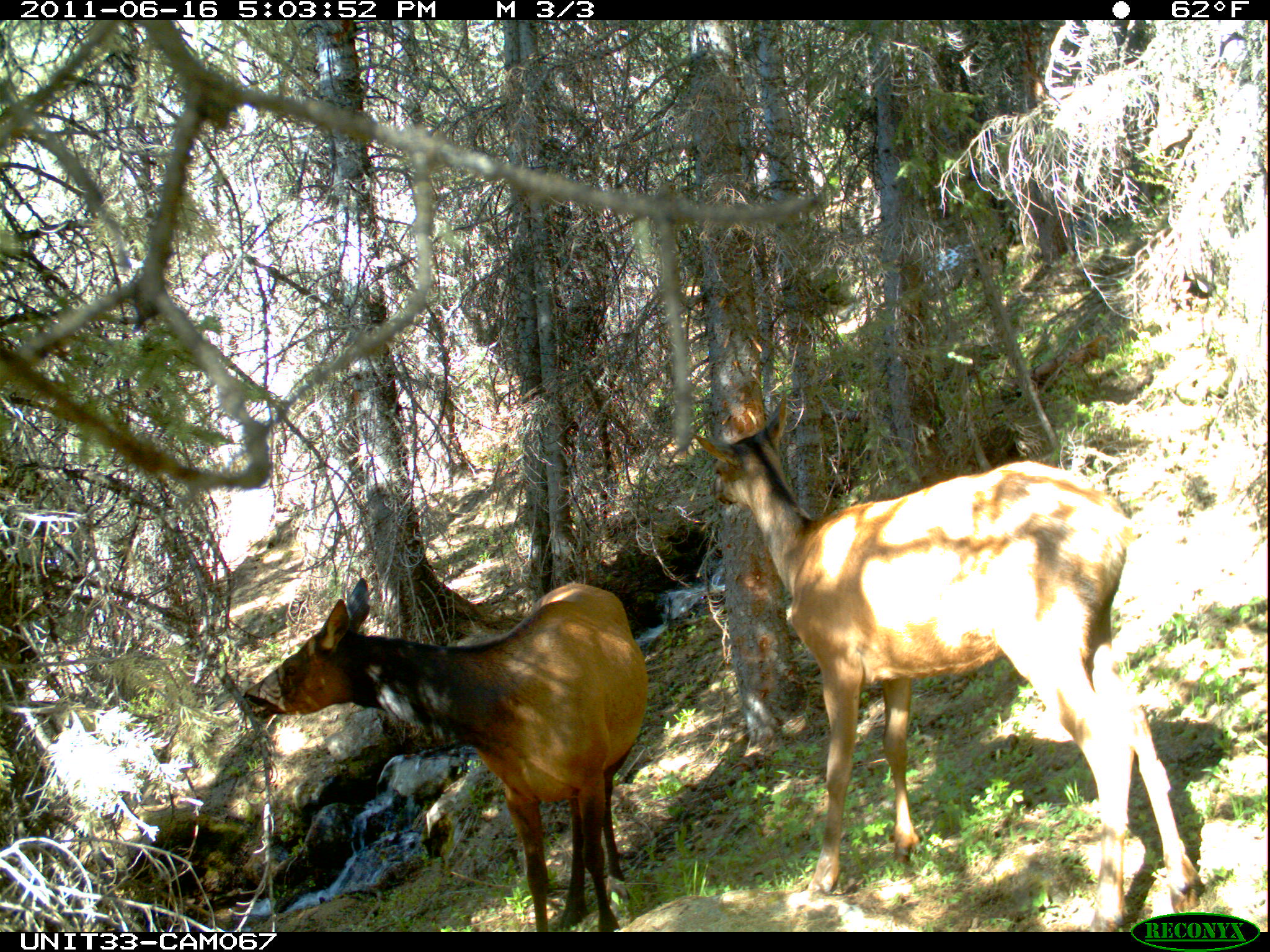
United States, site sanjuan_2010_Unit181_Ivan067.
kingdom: Animalia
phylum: Chordata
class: Mammalia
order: Artiodactyla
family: Cervidae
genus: Cervus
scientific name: Cervus elaphus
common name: red deer